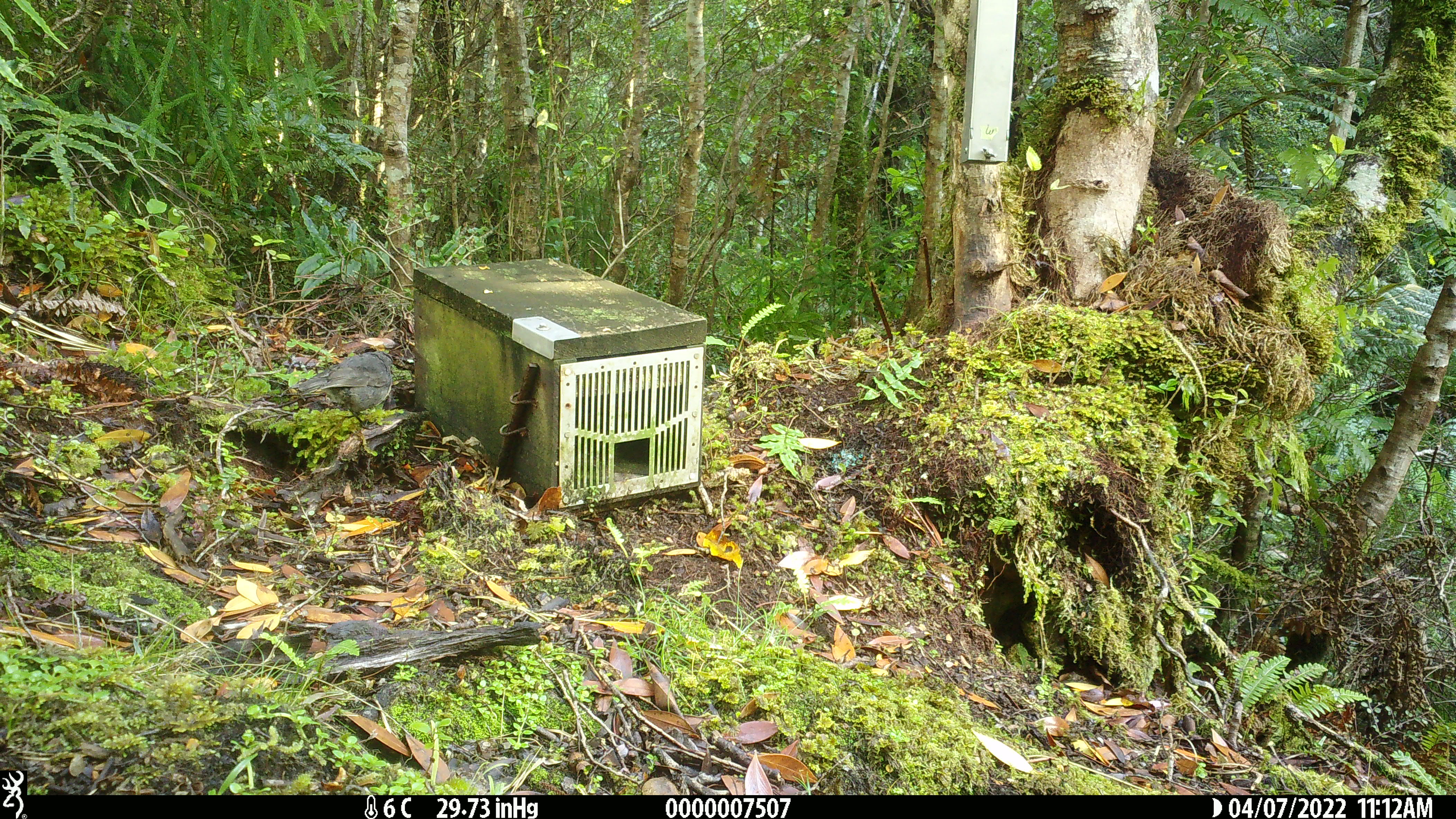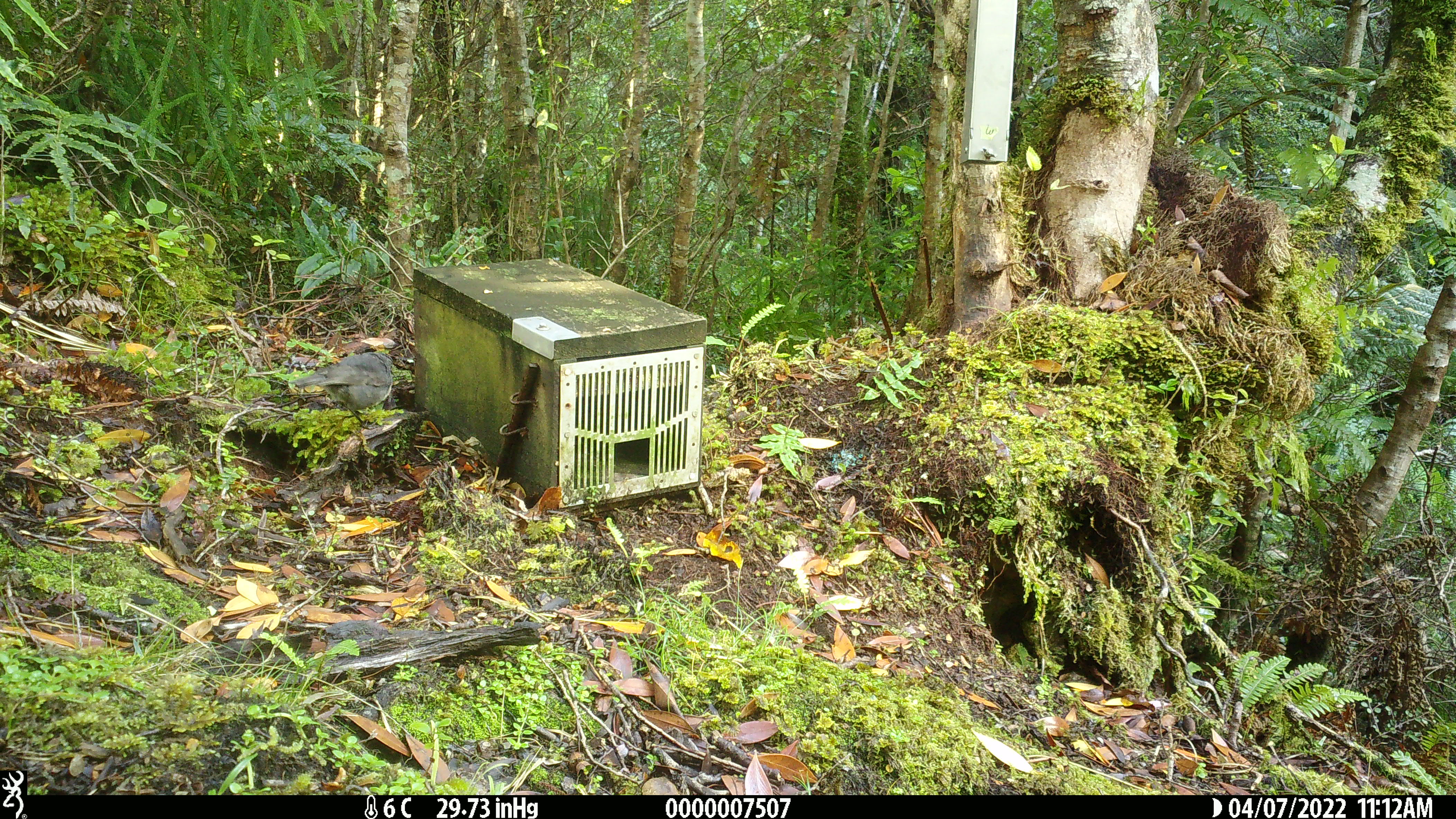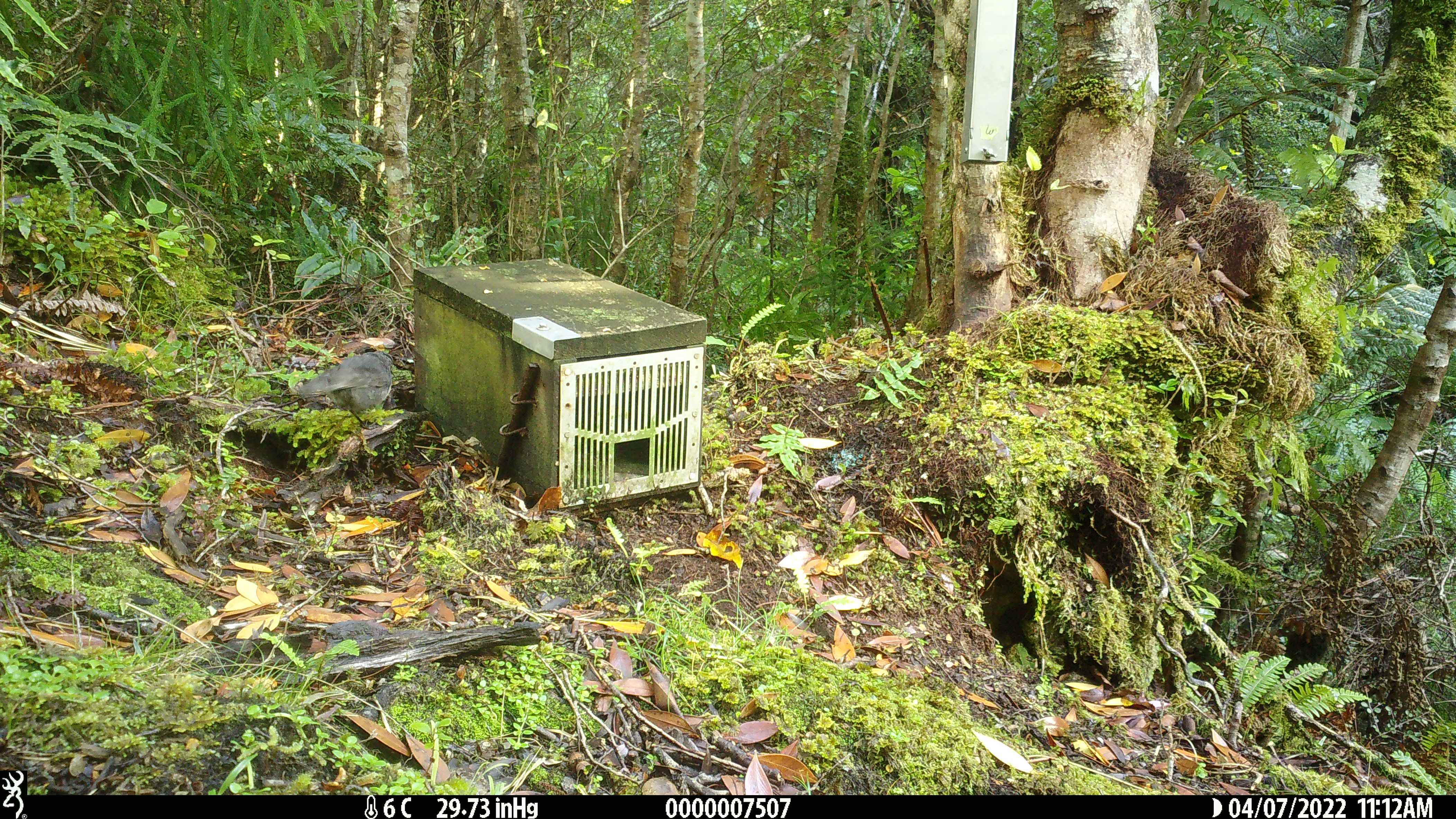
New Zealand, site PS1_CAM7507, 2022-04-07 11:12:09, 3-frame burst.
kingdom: Animalia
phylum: Chordata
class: Aves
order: Passeriformes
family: Petroicidae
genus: Petroica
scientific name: Petroica australis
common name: new zealand robin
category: robin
Robin (new zealand robin) (Petroica australis).